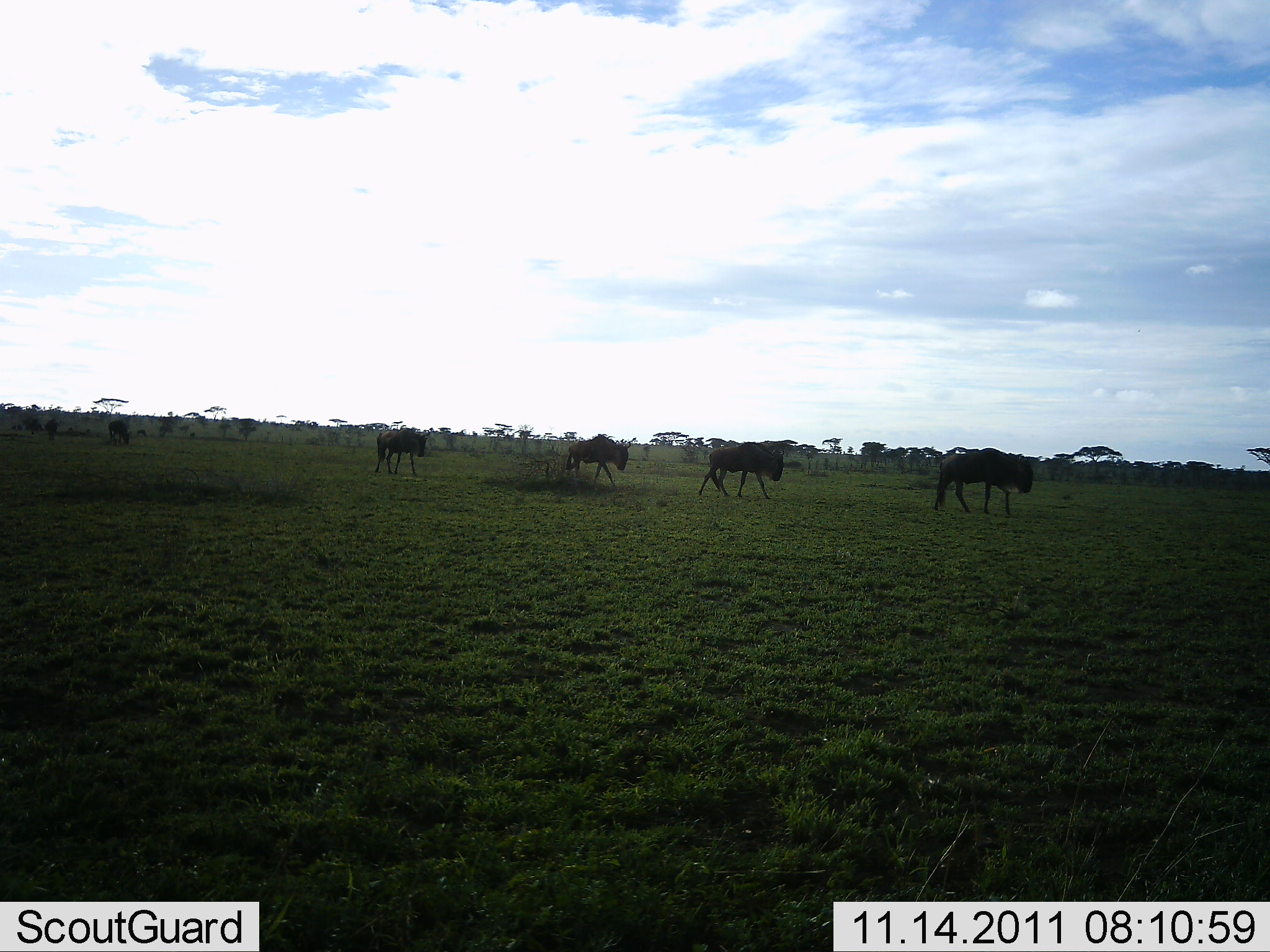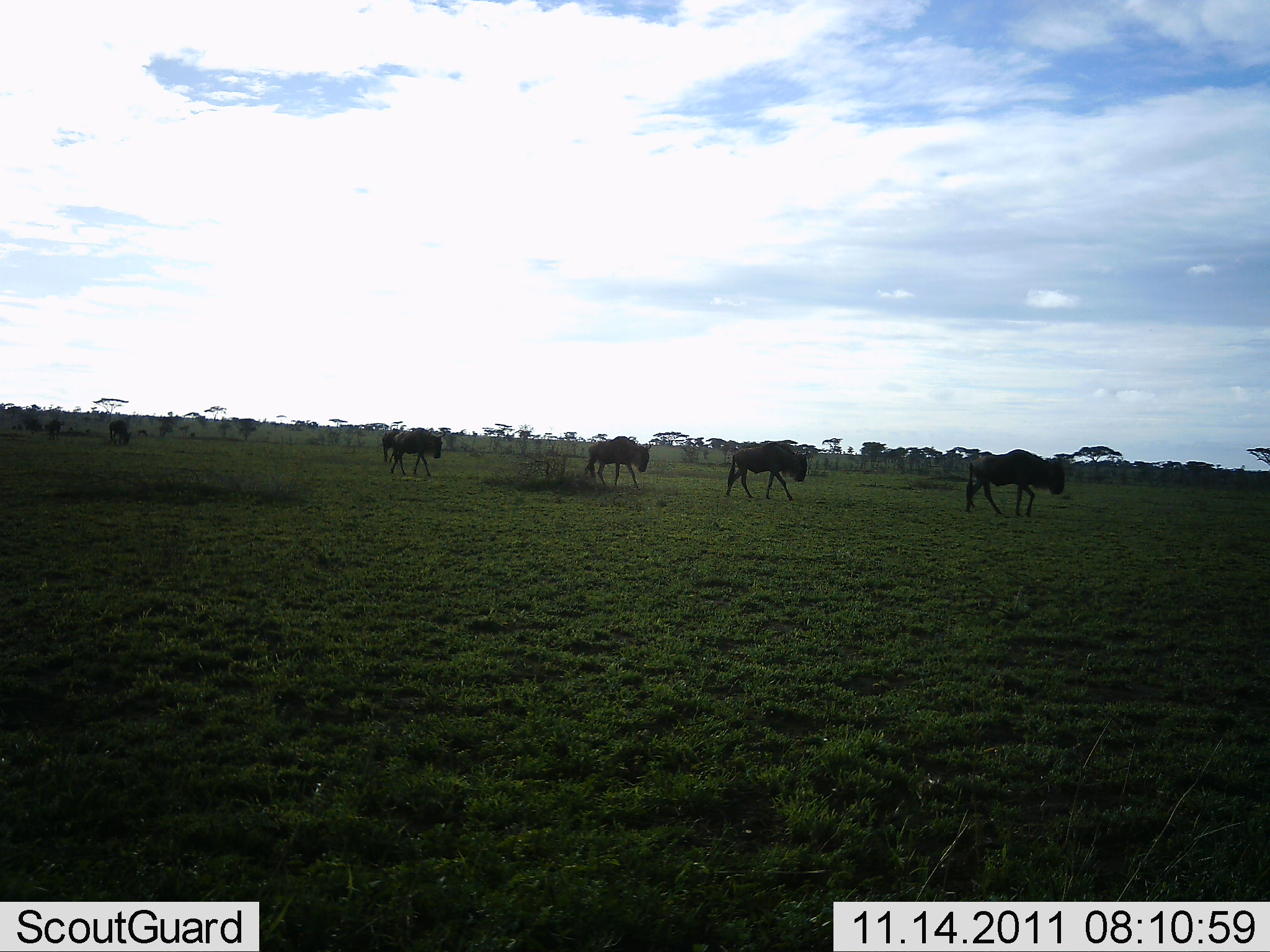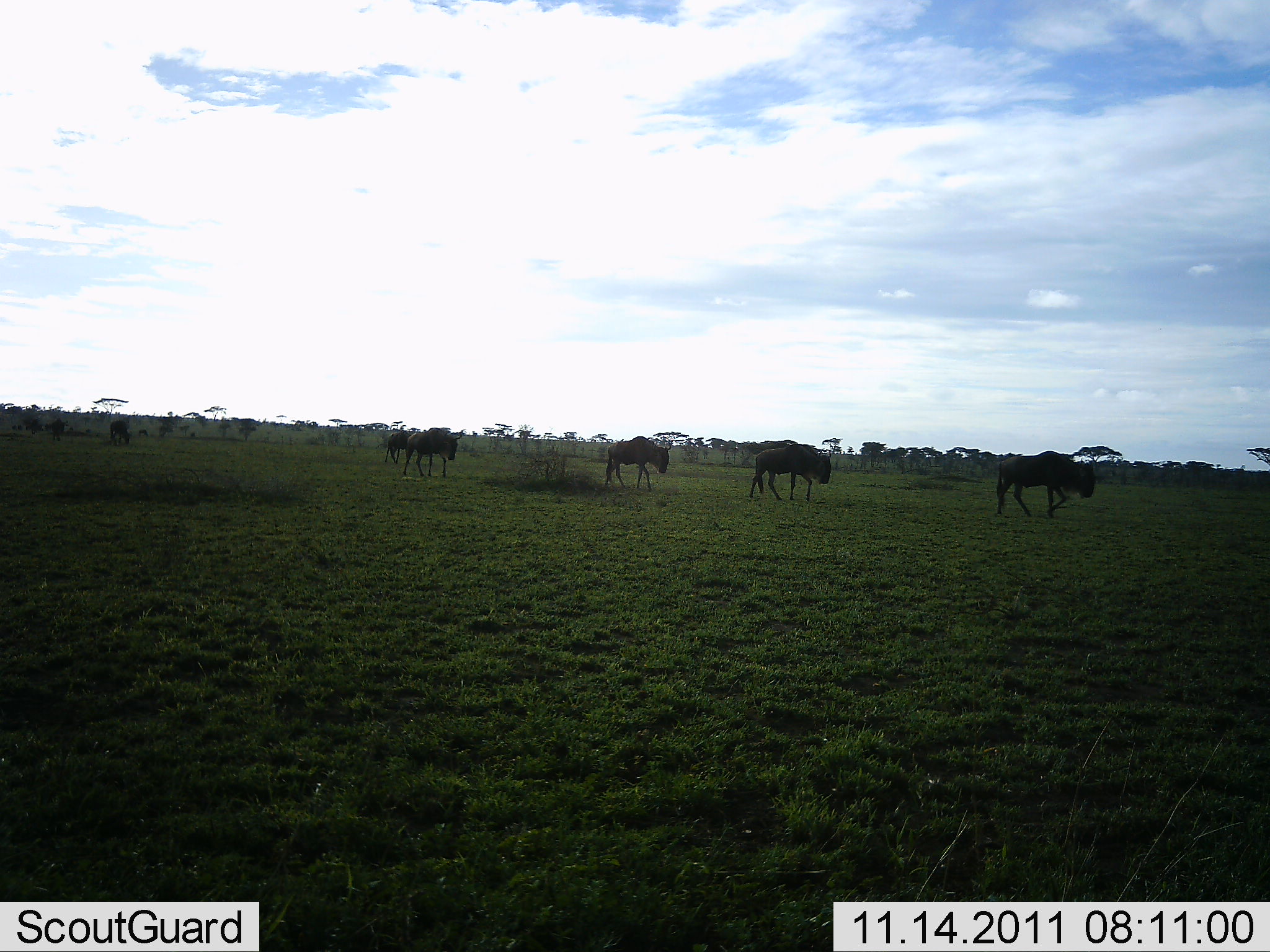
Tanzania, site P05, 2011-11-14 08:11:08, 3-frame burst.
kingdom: Animalia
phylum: Chordata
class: Mammalia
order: Artiodactyla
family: Bovidae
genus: Connochaetes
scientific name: Connochaetes taurinus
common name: blue wildebeest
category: wildebeest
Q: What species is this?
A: Wildebeest (blue wildebeest) (Connochaetes taurinus).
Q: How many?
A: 6.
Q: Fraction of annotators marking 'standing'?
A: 10%.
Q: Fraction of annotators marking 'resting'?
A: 0%.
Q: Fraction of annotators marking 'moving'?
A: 90%.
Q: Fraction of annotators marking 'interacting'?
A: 0%.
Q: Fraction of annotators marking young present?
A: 0%.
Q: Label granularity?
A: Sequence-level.